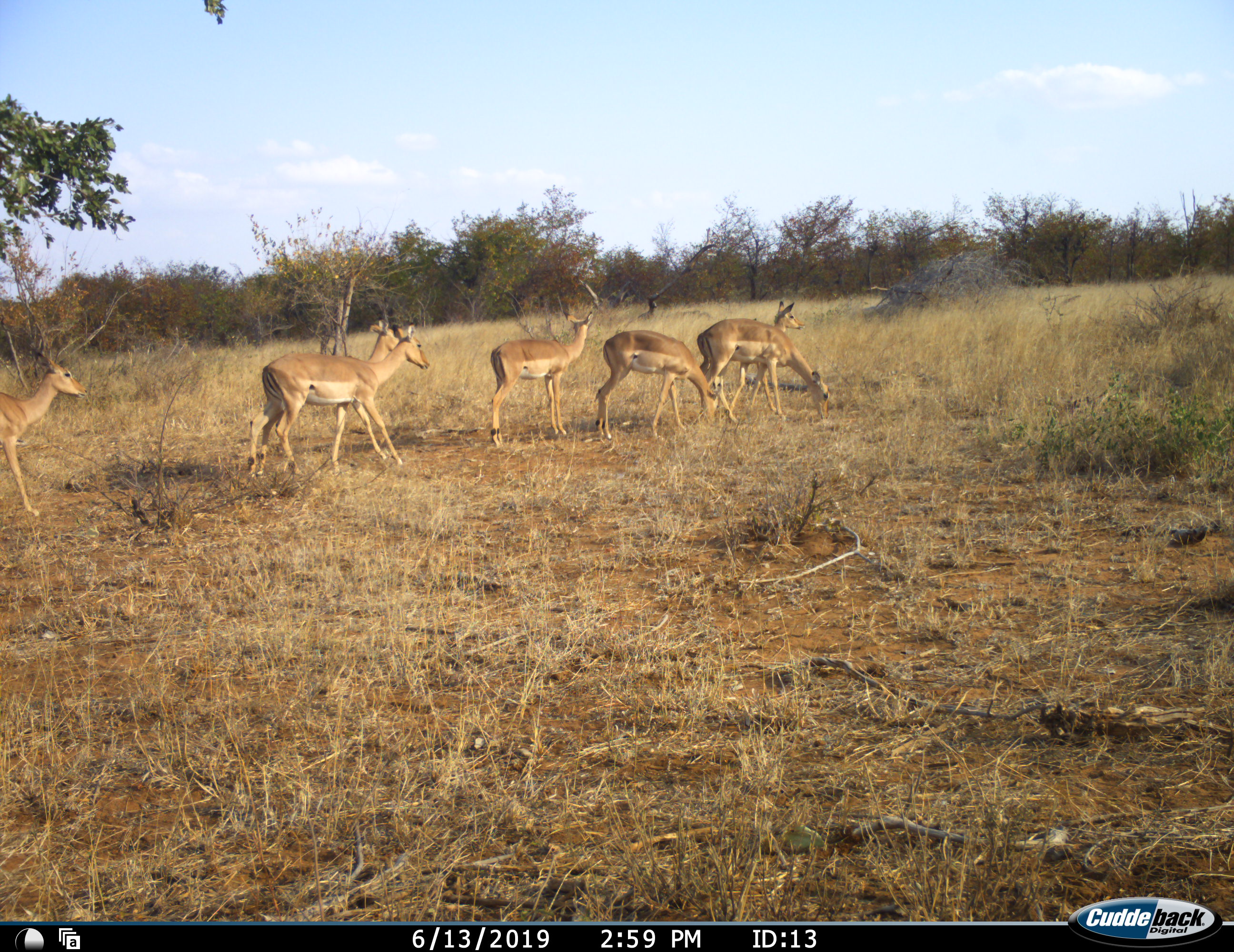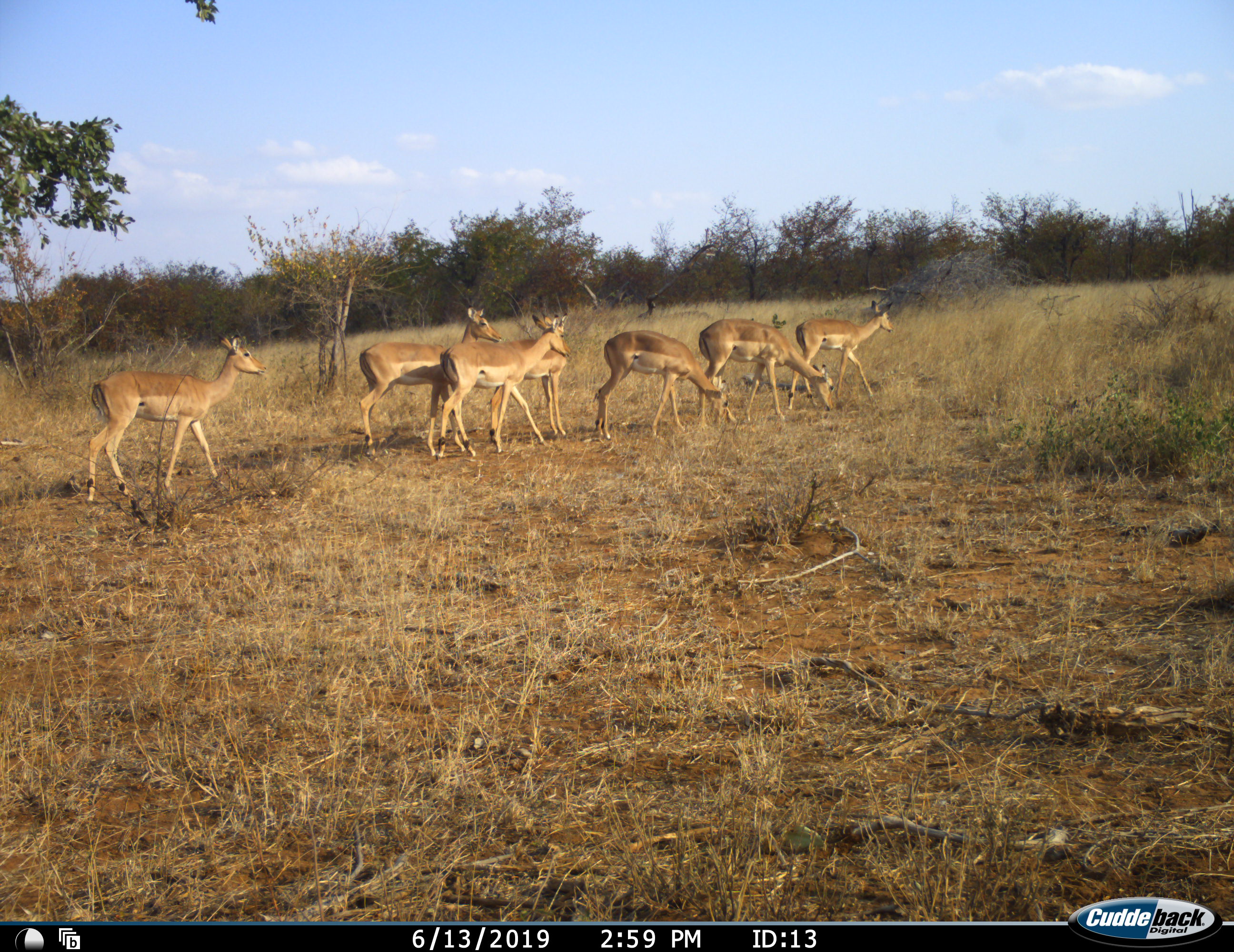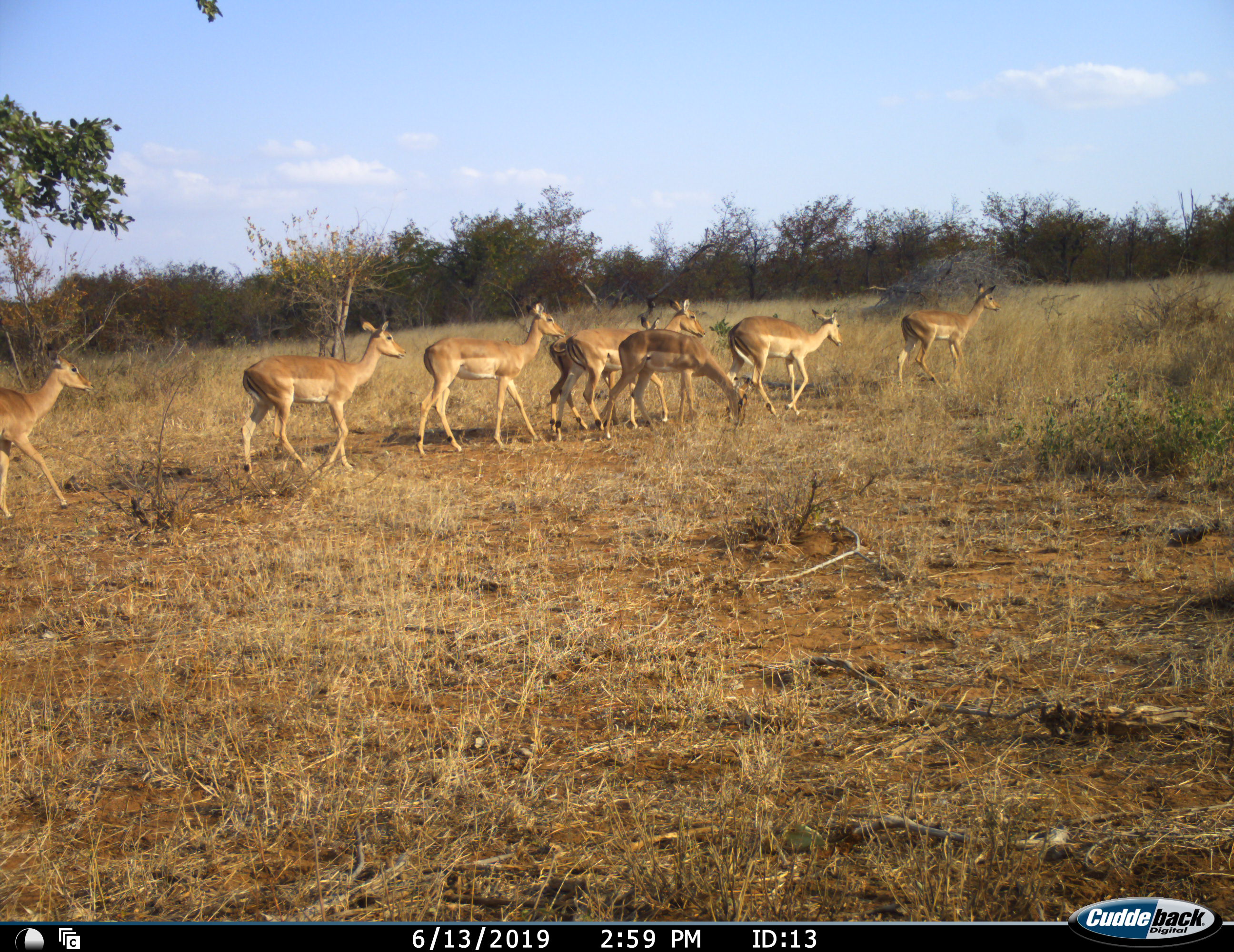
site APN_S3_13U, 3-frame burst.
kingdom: Animalia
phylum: Chordata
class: Mammalia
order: Artiodactyla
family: Bovidae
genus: Aepyceros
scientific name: Aepyceros melampus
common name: impala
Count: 8.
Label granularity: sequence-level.